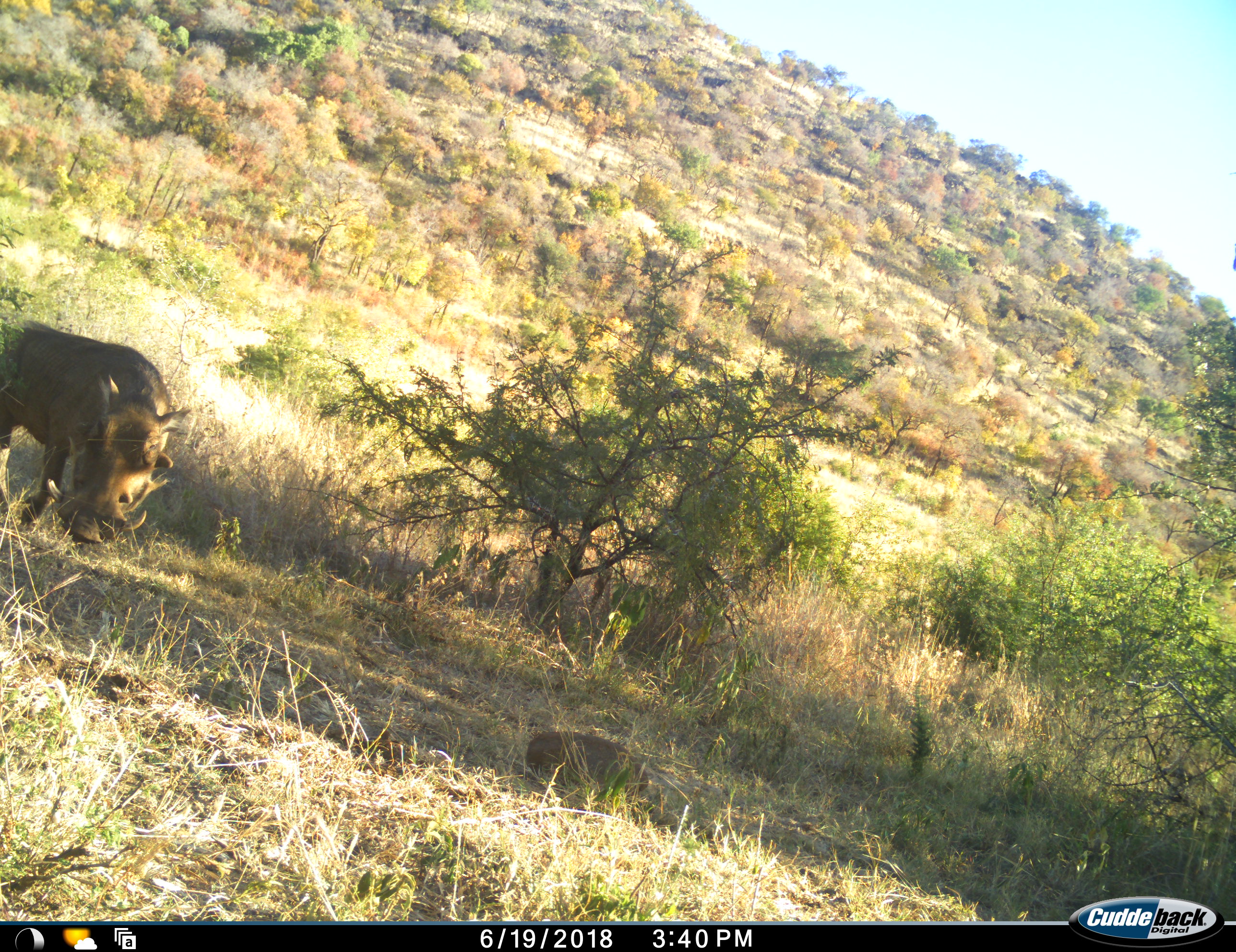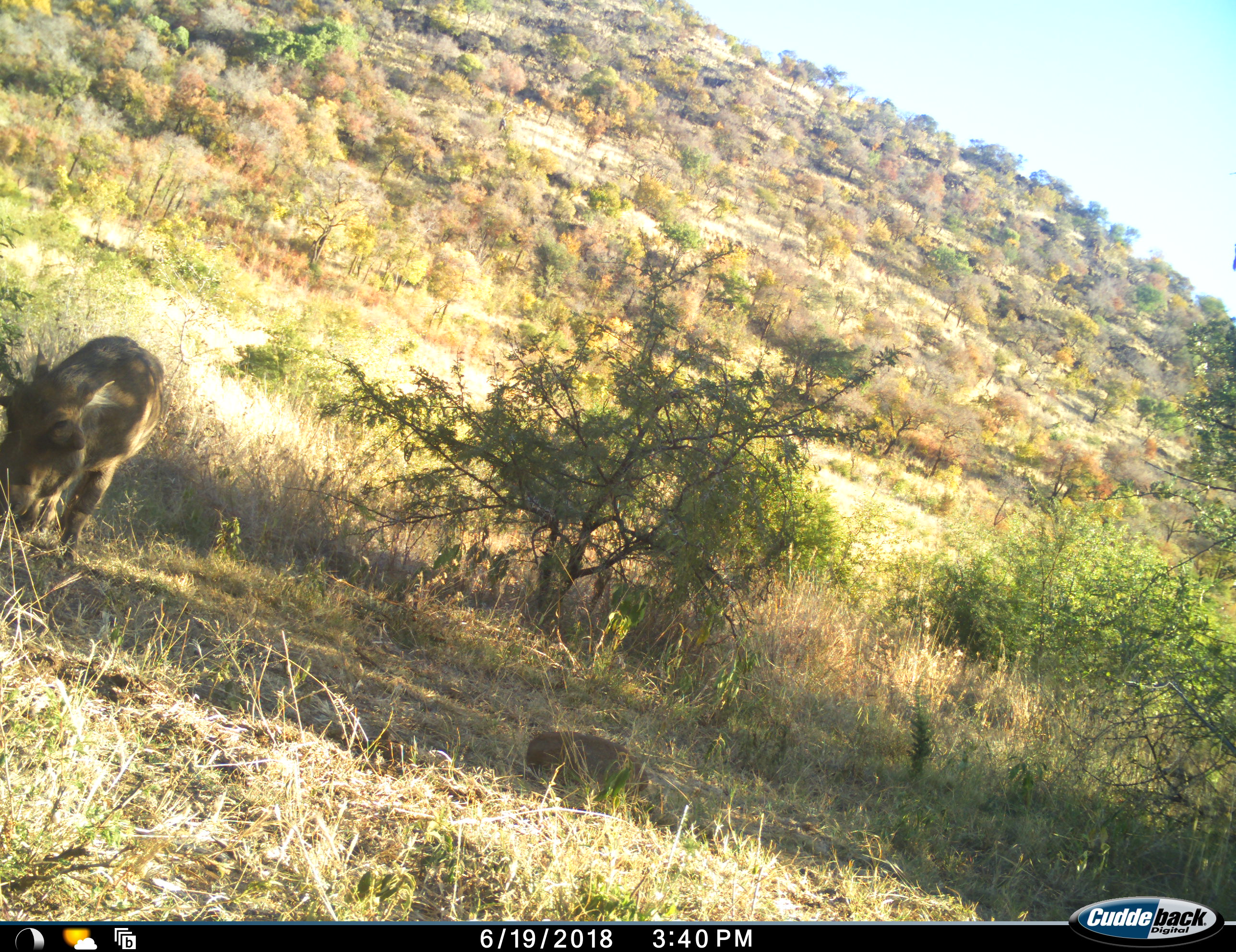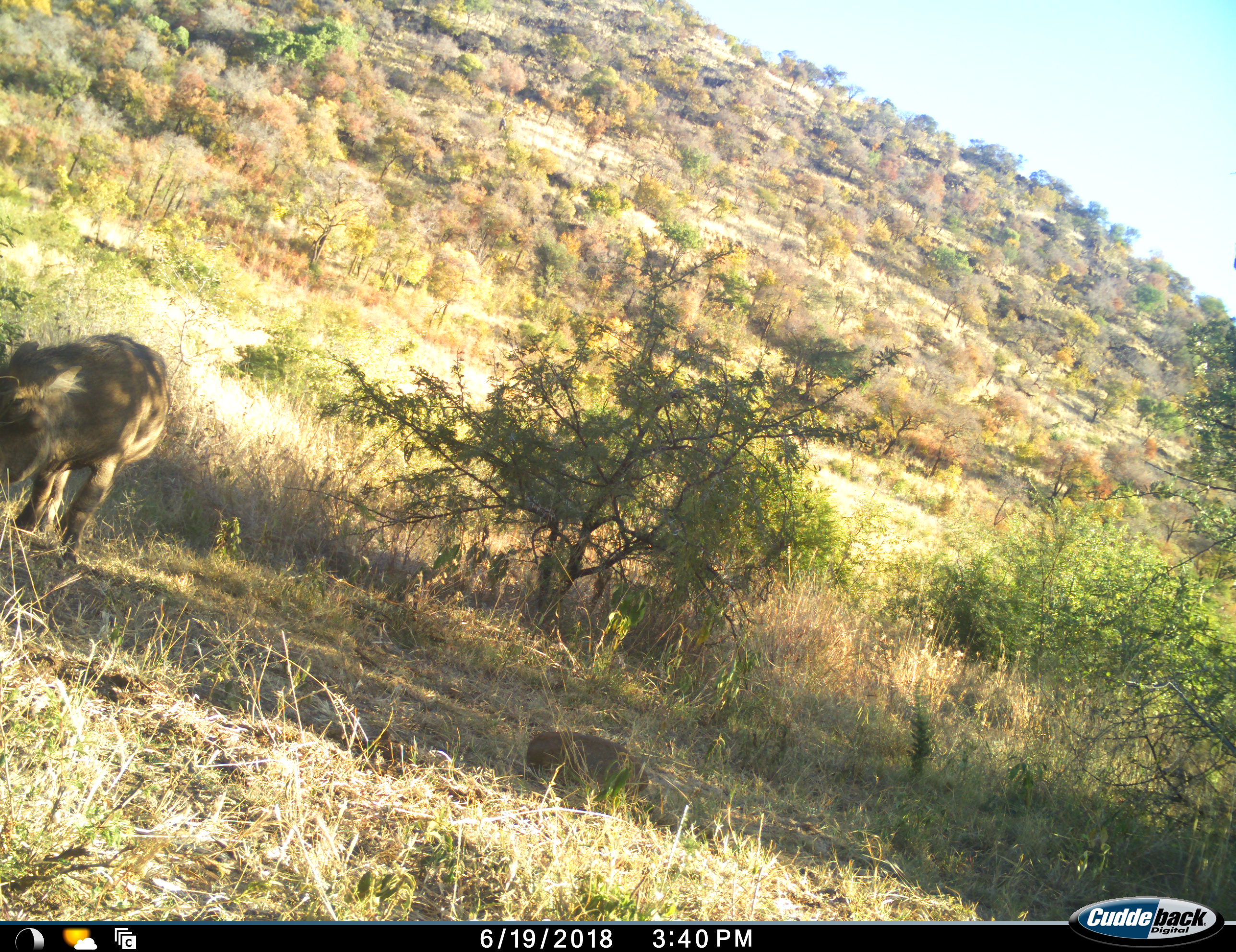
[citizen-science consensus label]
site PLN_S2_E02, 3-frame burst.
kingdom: Animalia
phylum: Chordata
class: Mammalia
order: Artiodactyla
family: Suidae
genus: Phacochoerus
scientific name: Phacochoerus africanus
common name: warthog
Warthog (Phacochoerus africanus), count 1. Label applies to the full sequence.